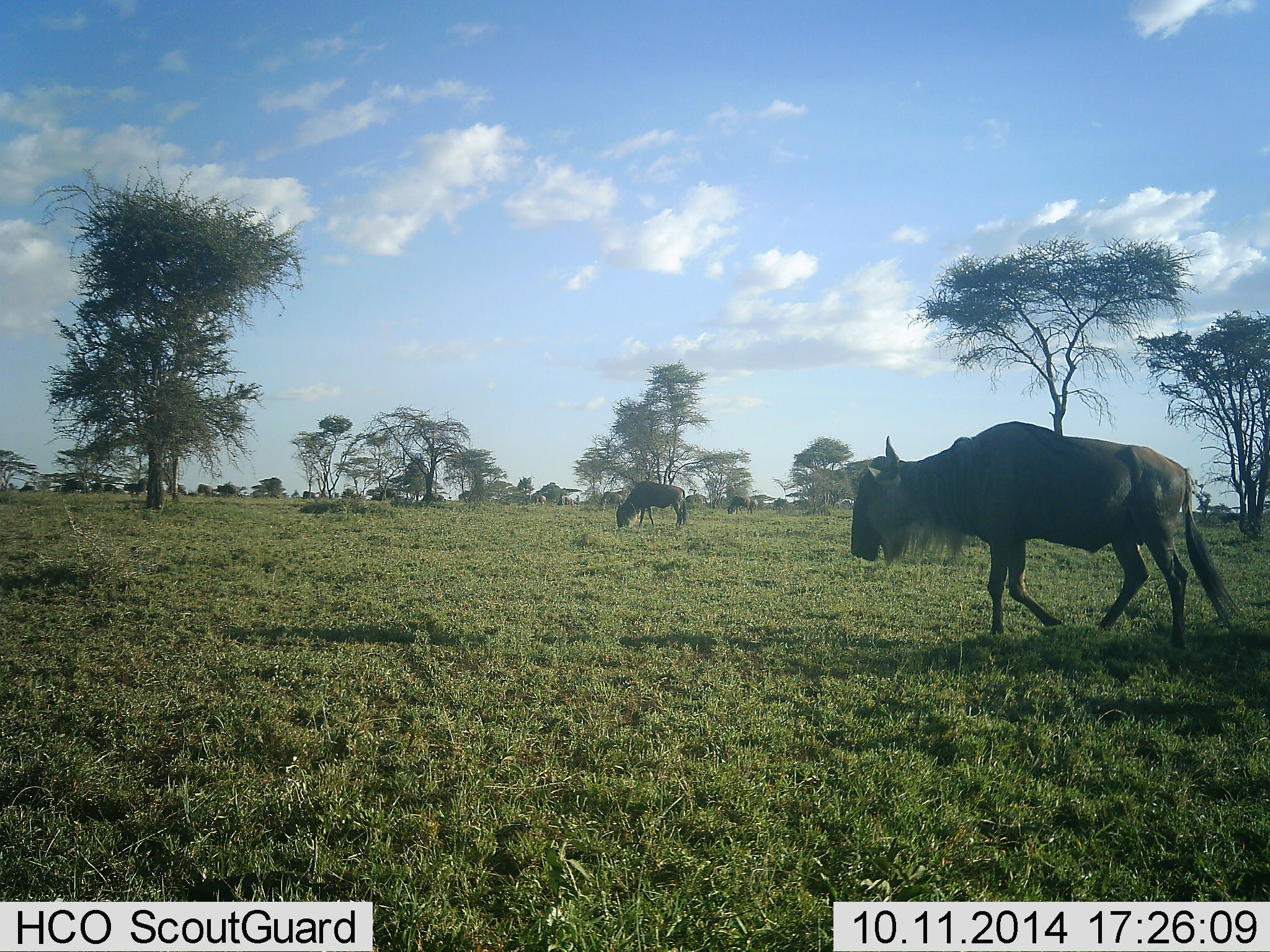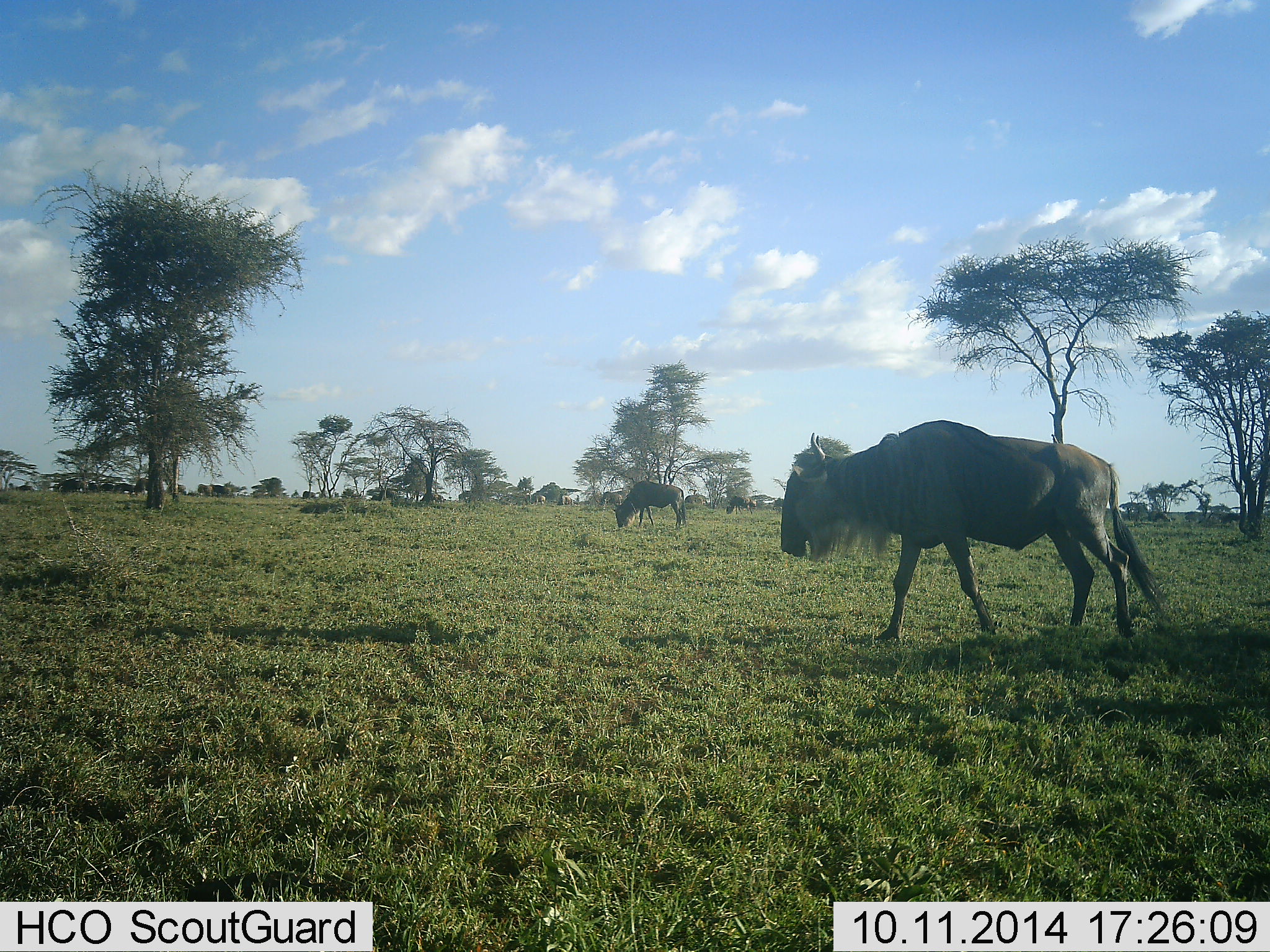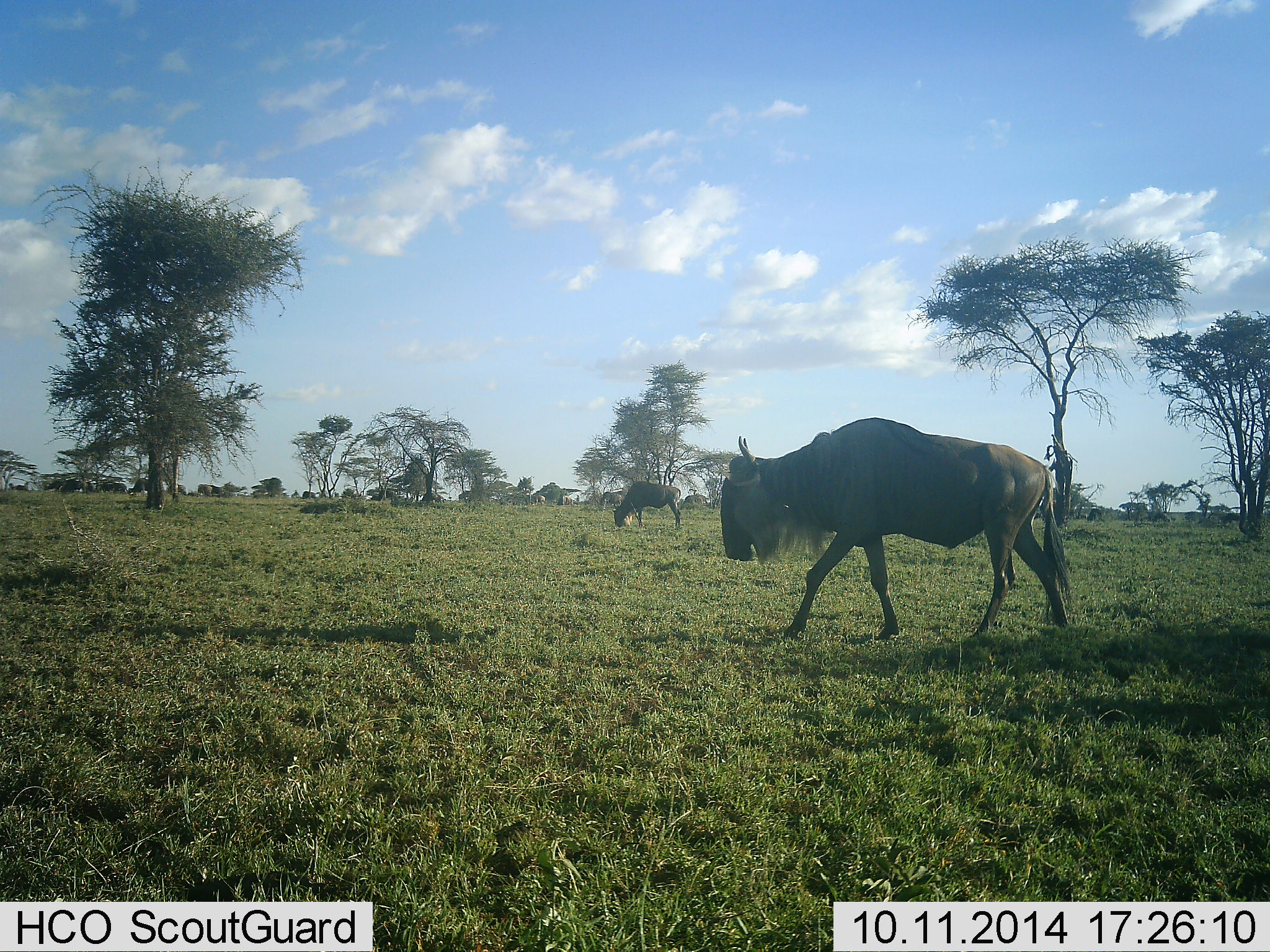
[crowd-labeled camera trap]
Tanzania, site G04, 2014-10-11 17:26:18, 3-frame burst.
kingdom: Animalia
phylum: Chordata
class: Mammalia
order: Artiodactyla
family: Bovidae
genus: Connochaetes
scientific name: Connochaetes taurinus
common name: blue wildebeest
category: wildebeest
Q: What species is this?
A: Wildebeest (blue wildebeest) (Connochaetes taurinus).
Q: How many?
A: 11-50.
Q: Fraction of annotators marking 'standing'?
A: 40%.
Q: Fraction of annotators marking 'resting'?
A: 0%.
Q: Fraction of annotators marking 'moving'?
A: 100%.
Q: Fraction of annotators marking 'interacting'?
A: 0%.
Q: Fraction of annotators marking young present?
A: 0%.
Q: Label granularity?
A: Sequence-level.